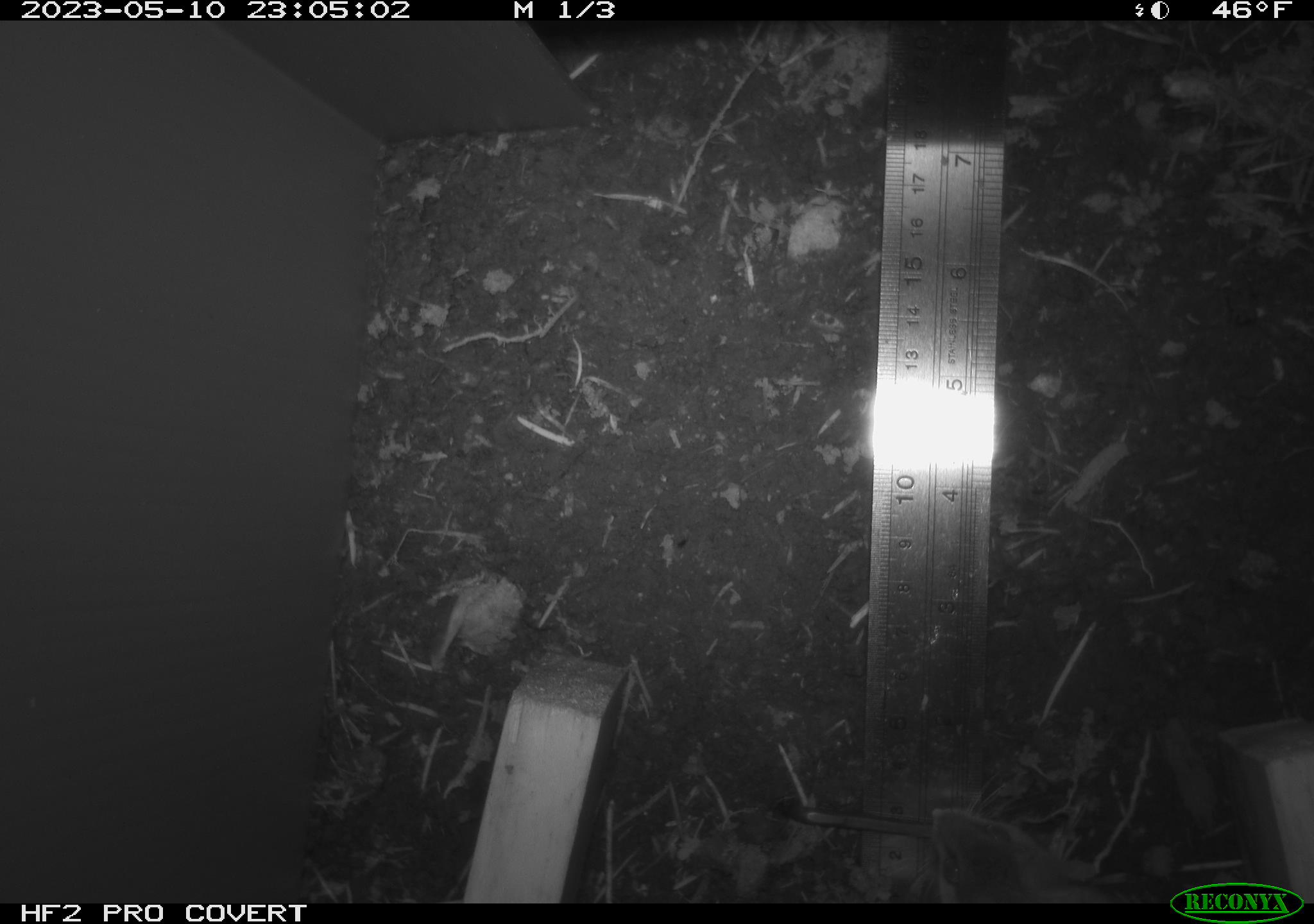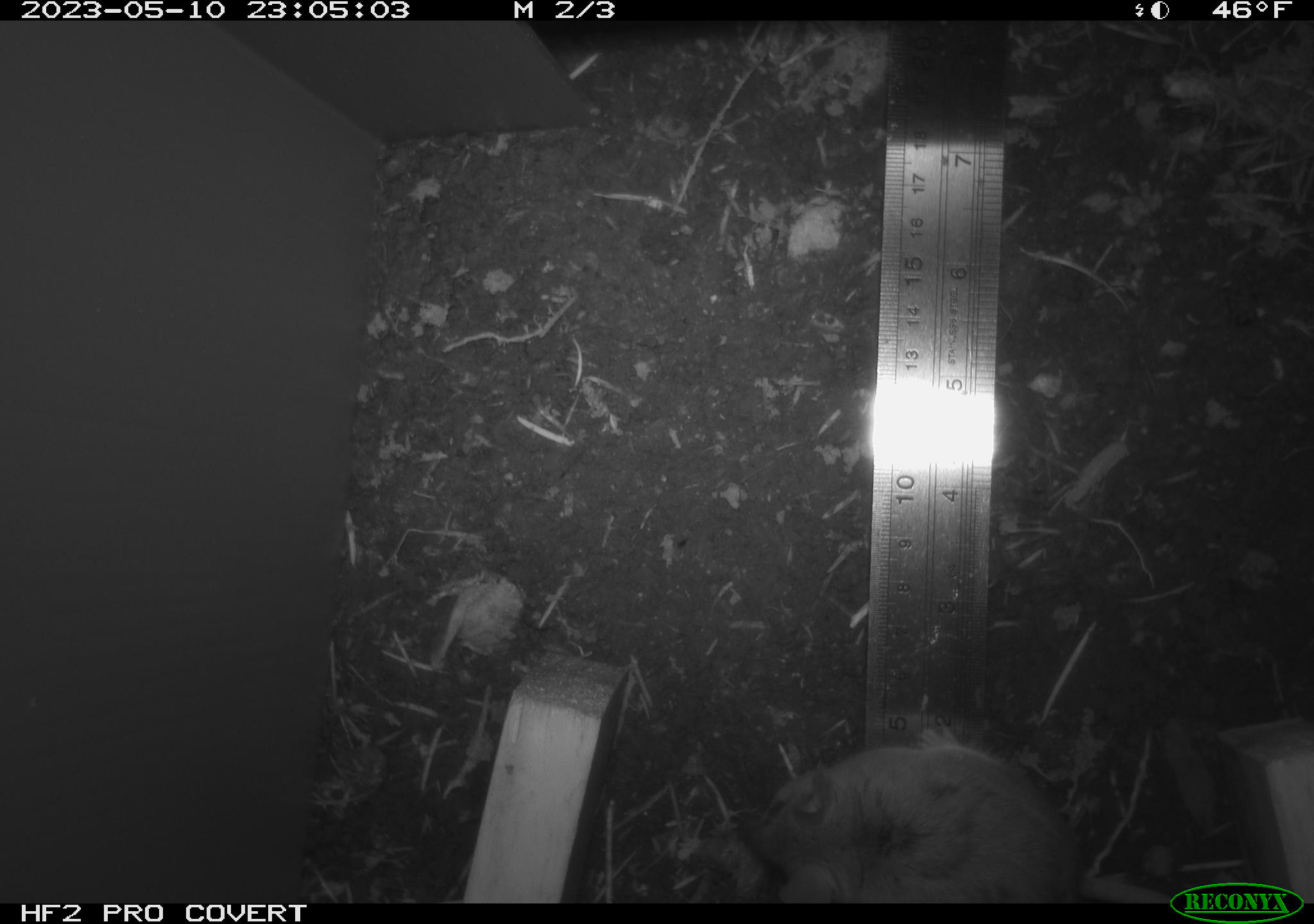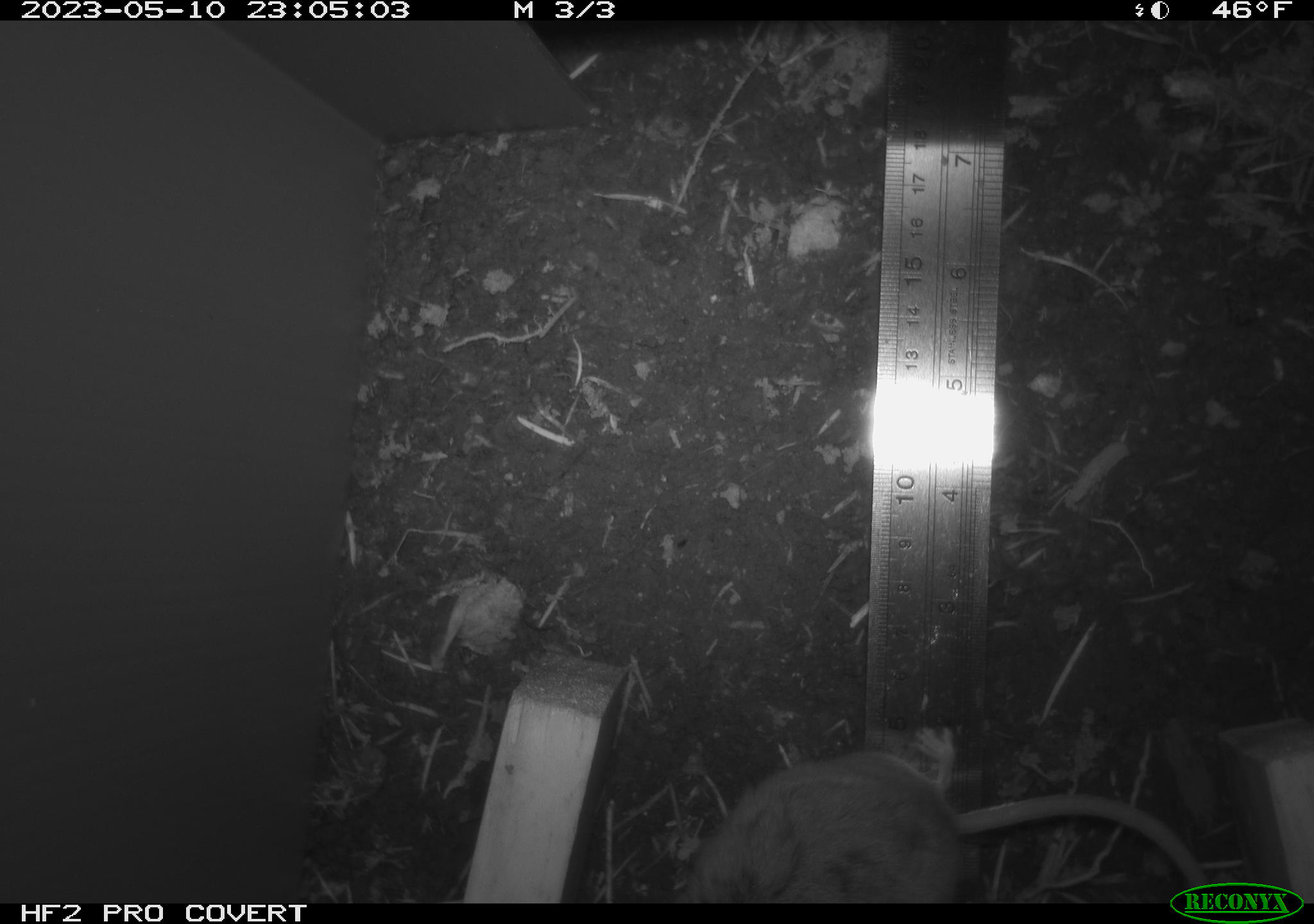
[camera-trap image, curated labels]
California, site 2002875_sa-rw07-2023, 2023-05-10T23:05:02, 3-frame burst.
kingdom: Animalia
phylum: Chordata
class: Mammalia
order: Rodentia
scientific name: Rodentia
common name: mouse species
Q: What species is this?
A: Mouse species (Rodentia).